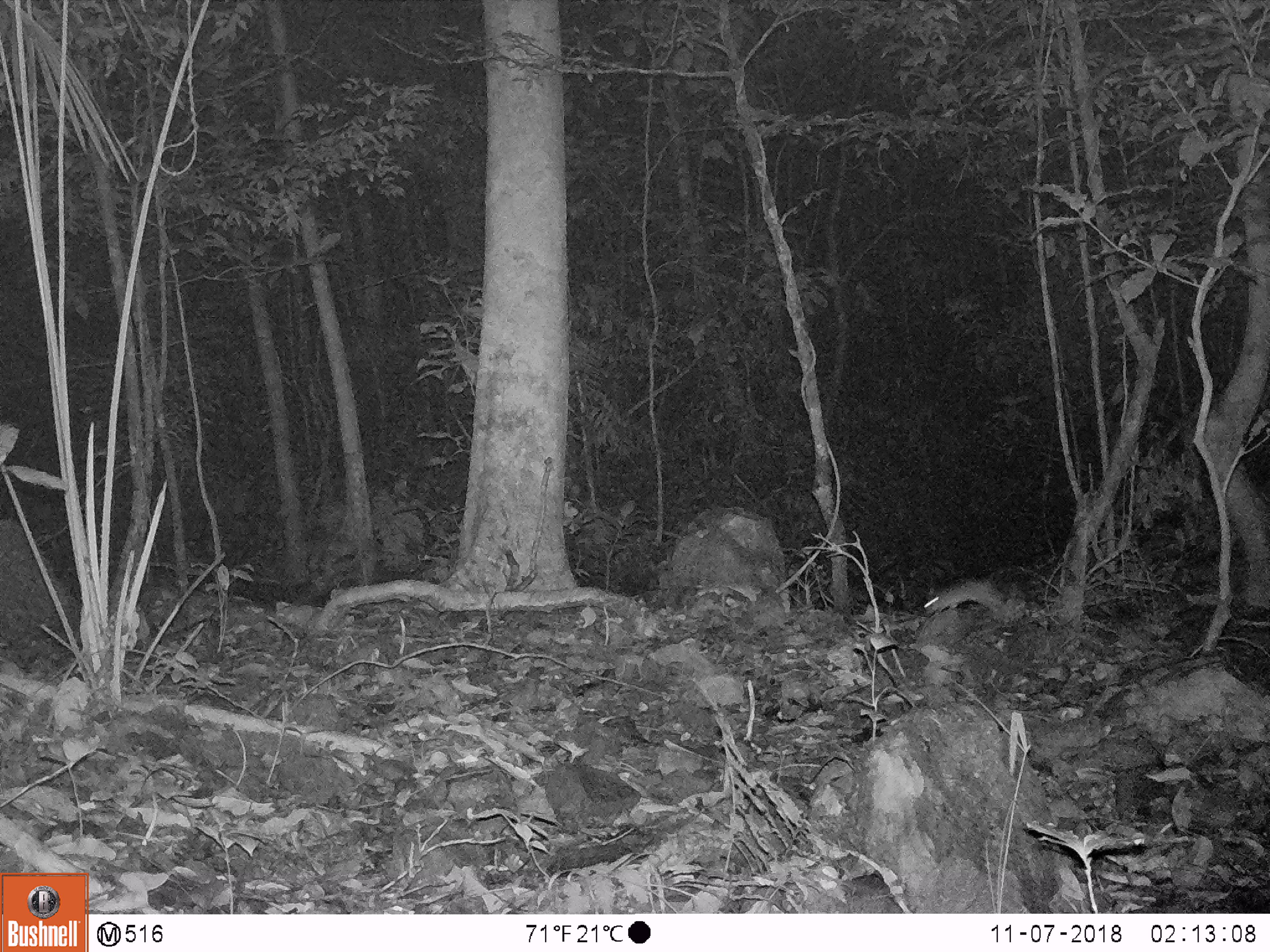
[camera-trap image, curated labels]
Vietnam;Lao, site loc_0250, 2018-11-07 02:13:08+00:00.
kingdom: Animalia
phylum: Chordata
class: Mammalia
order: Rodentia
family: Muridae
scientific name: Muridae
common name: old-world mice and rats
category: unidentified murid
Unidentified murid (old-world mice and rats) (Muridae). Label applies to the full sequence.